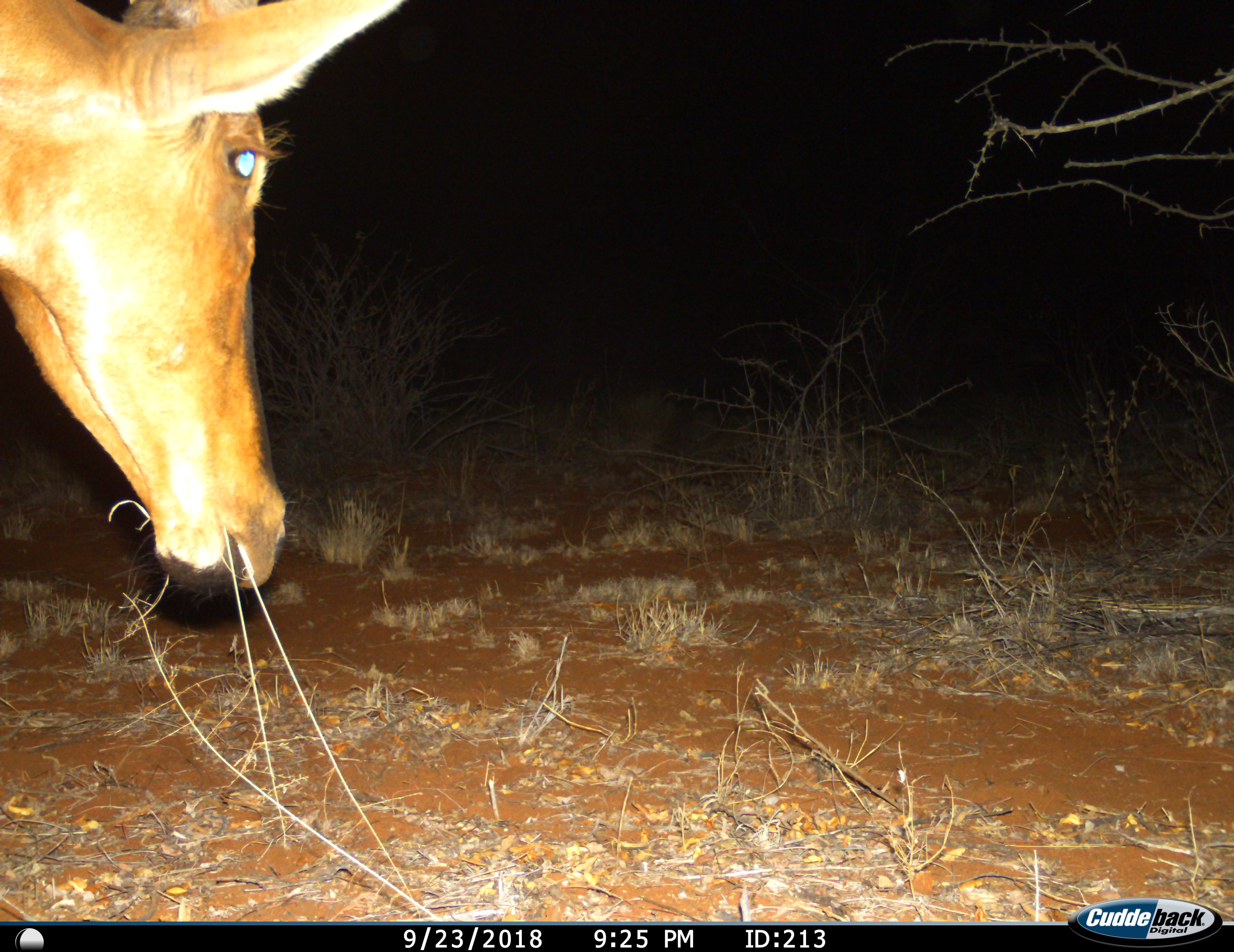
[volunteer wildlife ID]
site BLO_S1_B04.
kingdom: Animalia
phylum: Chordata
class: Mammalia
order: Artiodactyla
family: Bovidae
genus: Alcelaphus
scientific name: Alcelaphus buselaphus caama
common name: red hartebeest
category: hartebeestred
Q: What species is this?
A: Hartebeestred (red hartebeest) (Alcelaphus buselaphus caama).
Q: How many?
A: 1.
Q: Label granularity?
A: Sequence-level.